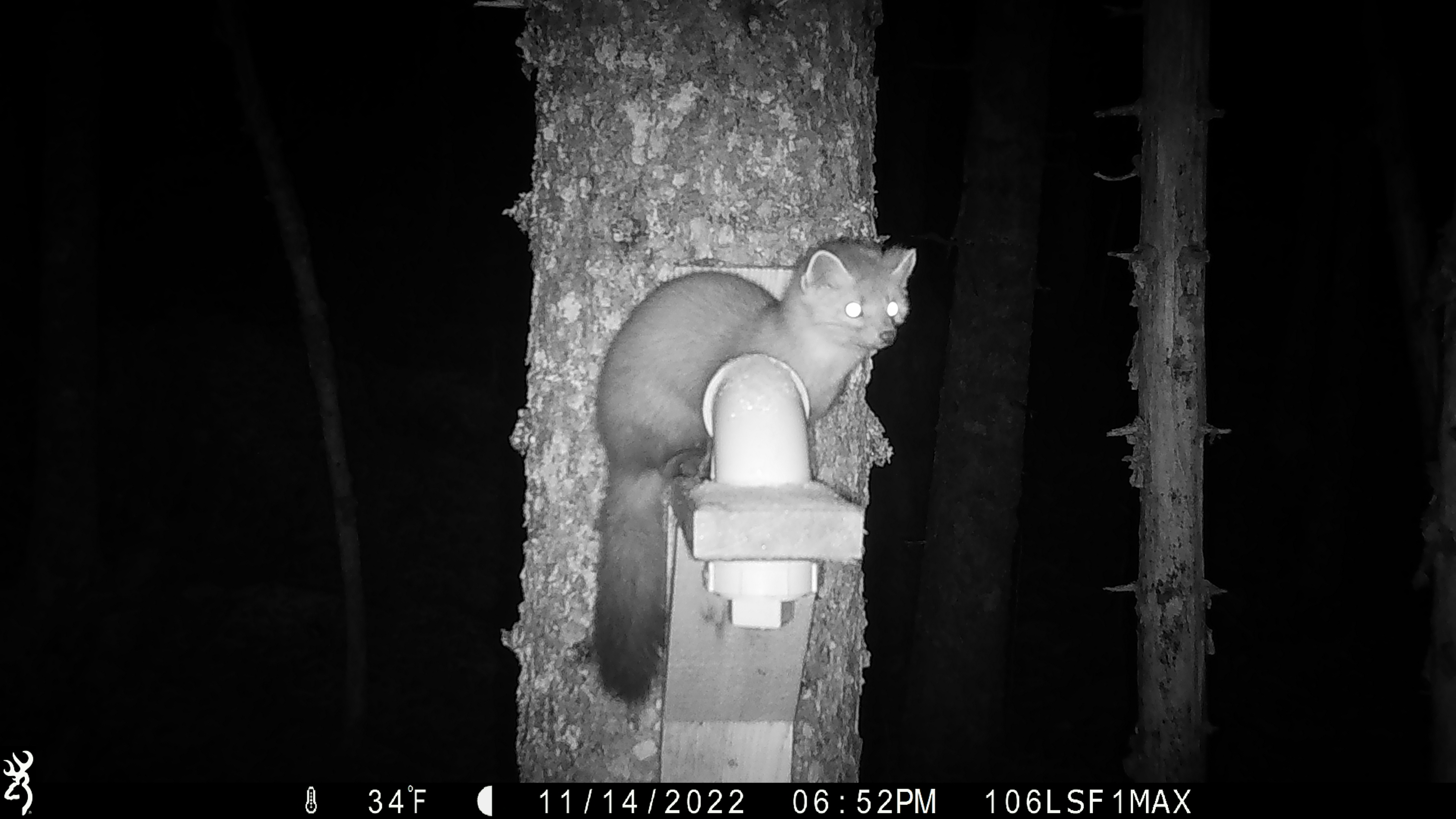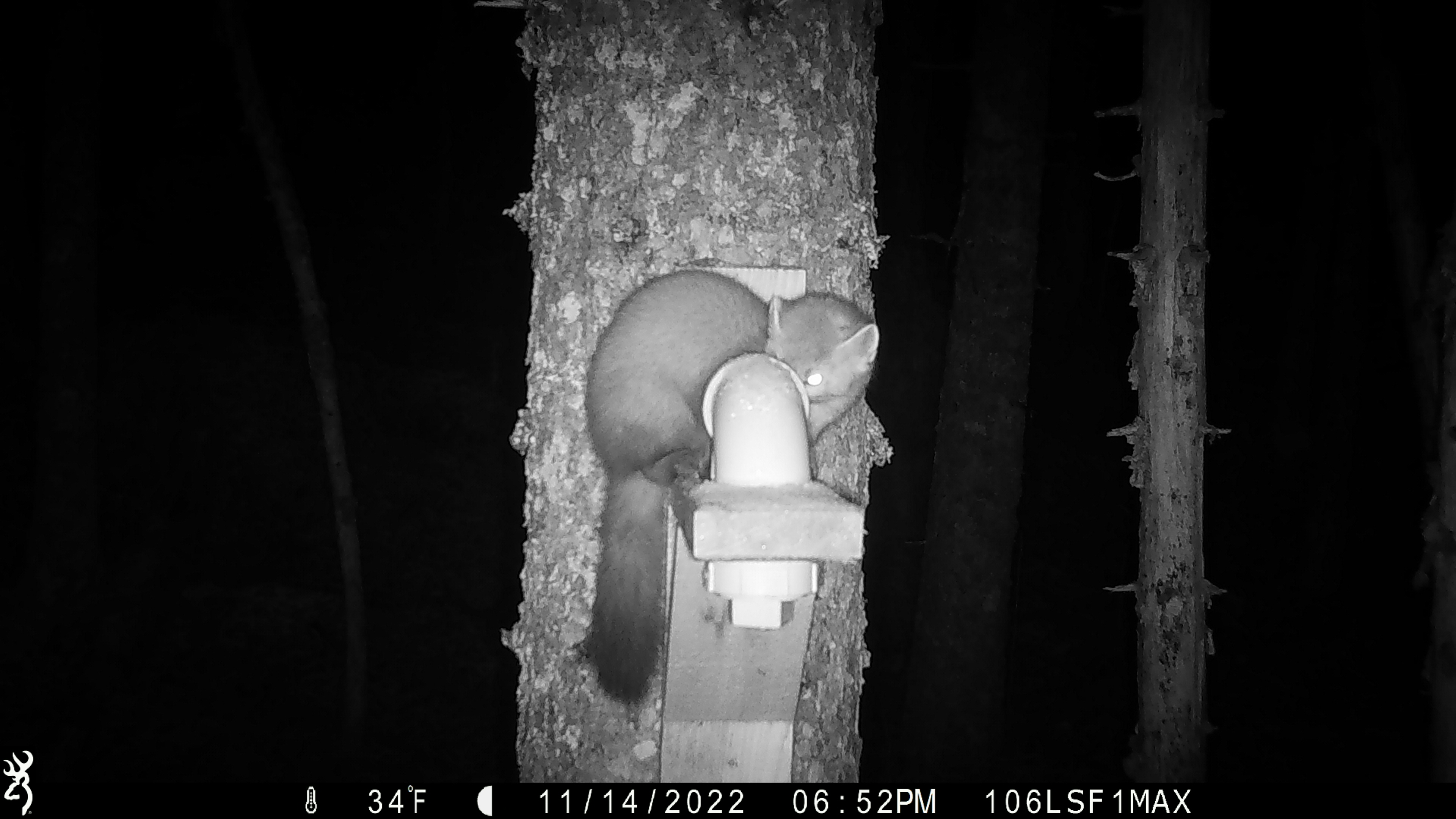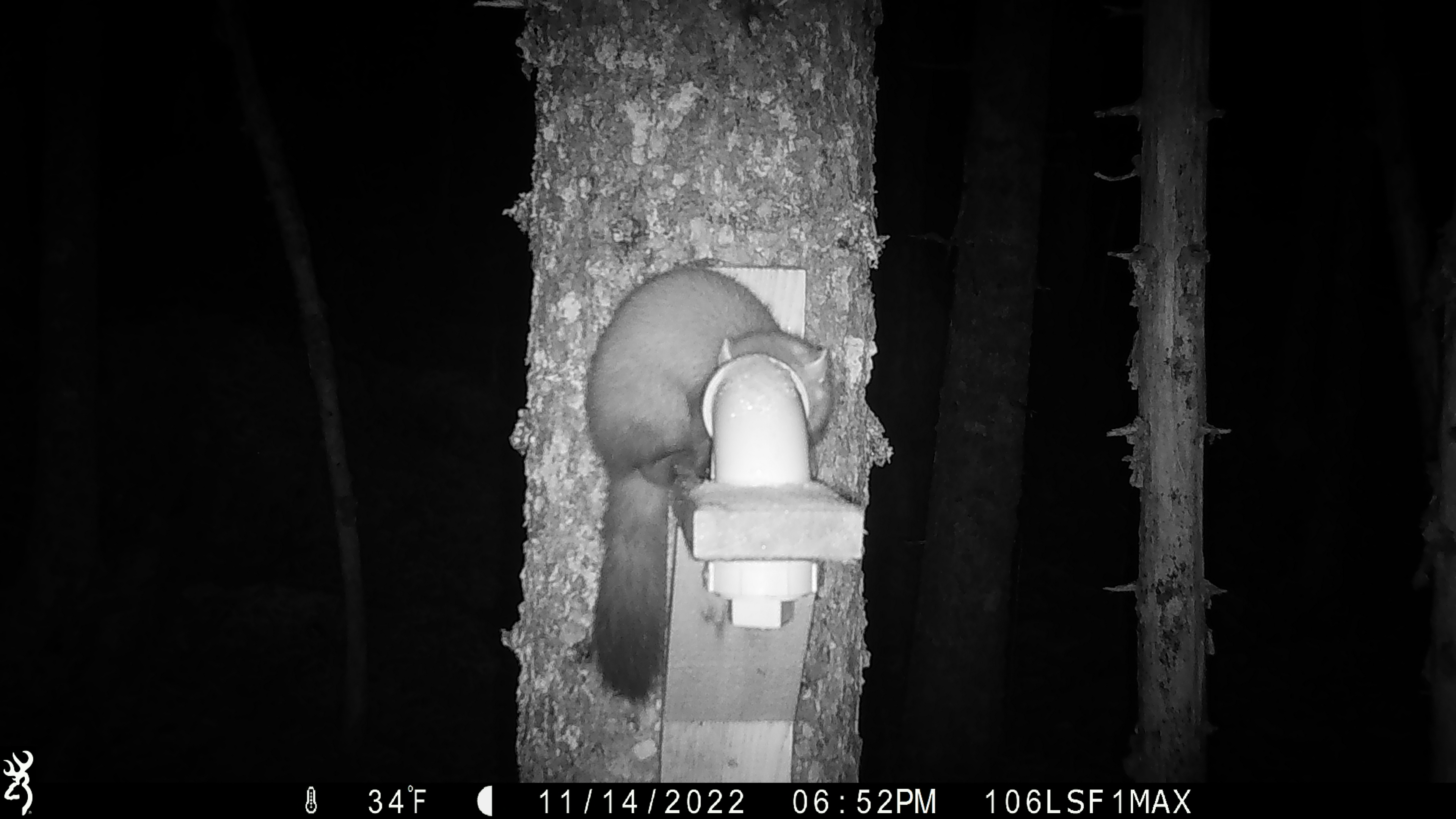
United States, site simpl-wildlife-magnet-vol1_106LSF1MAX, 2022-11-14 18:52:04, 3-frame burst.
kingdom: Animalia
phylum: Chordata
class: Mammalia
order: Carnivora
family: Mustelidae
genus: Martes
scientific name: Martes americana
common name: american marten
American marten (Martes americana).